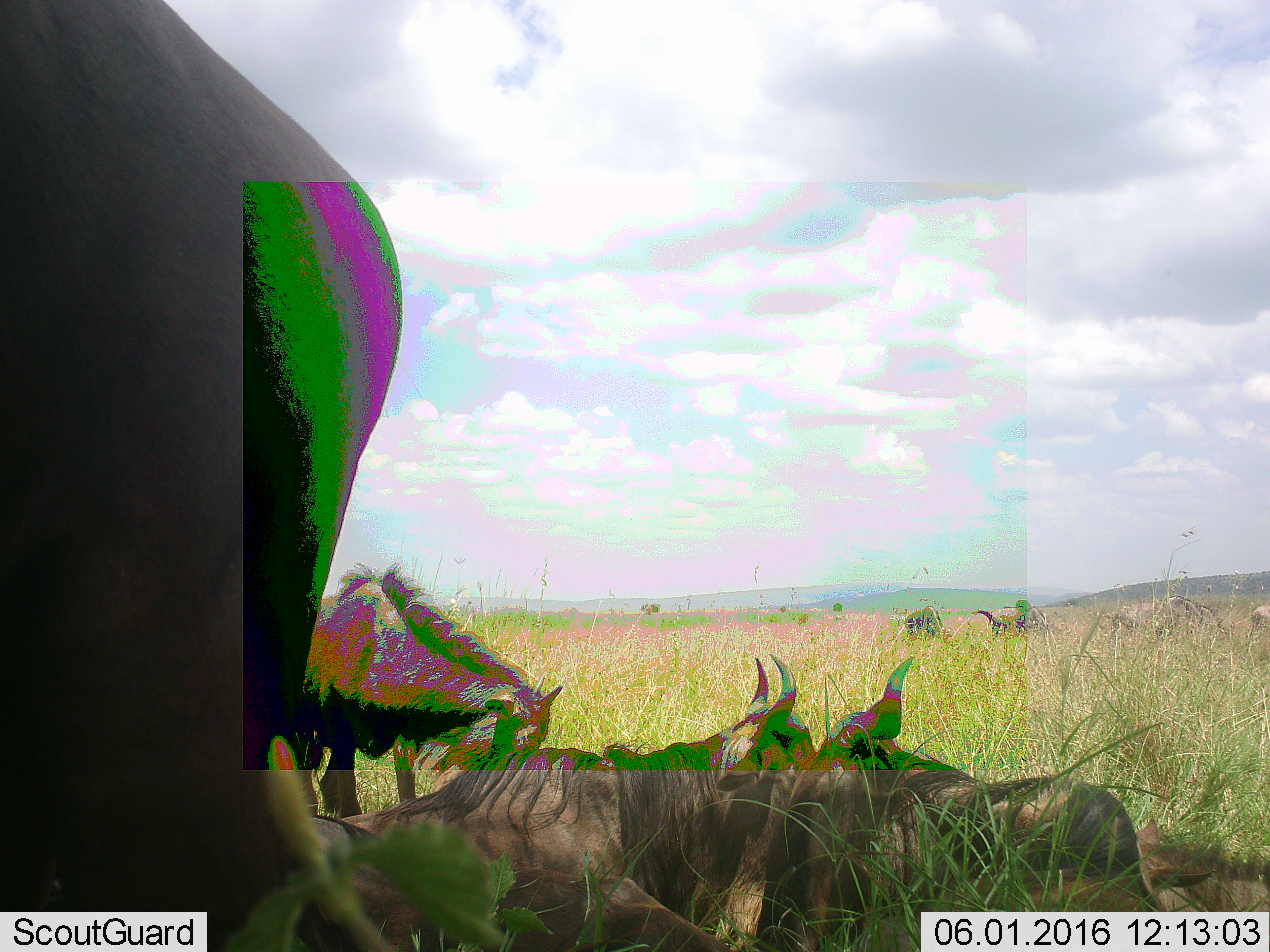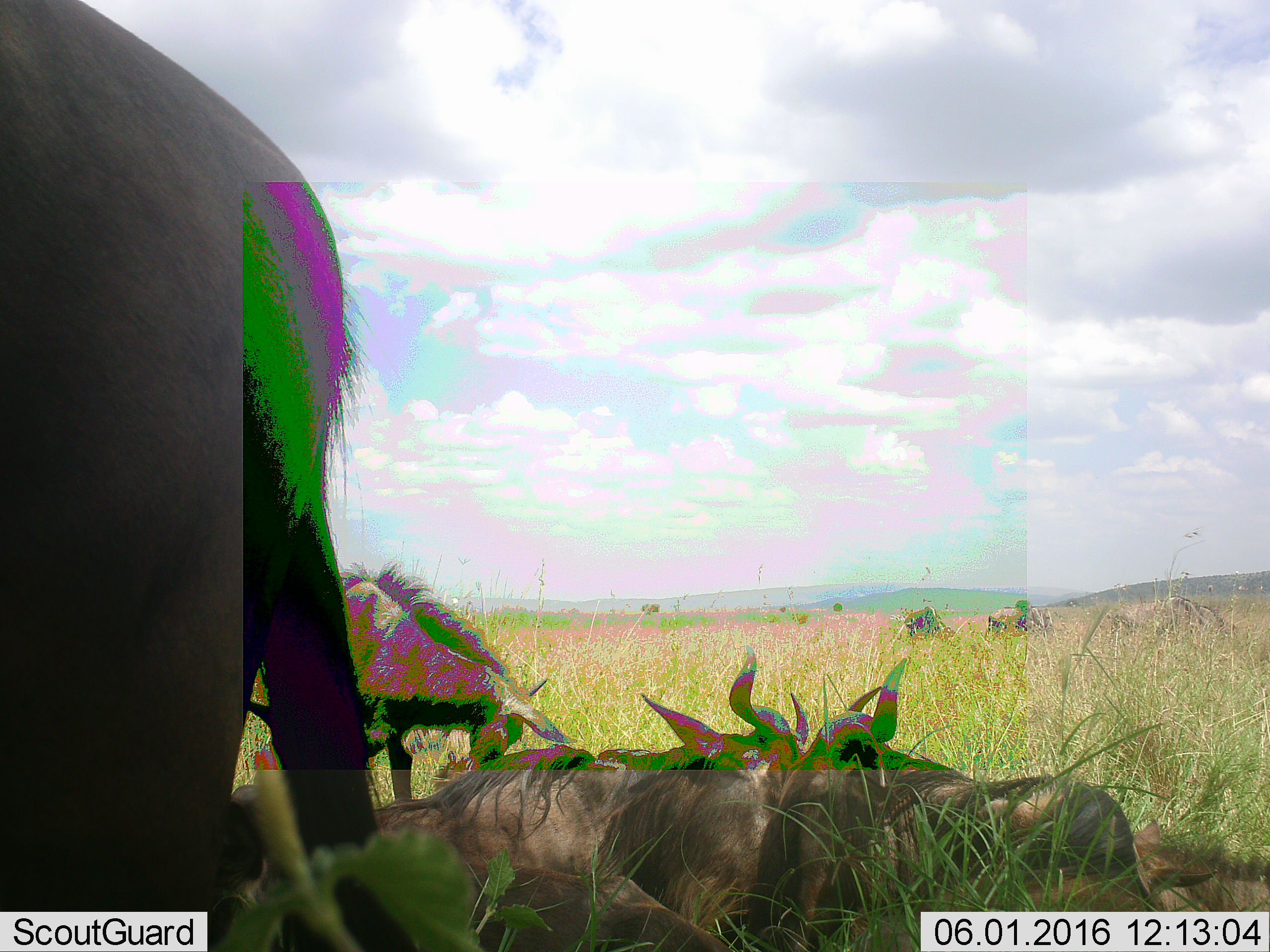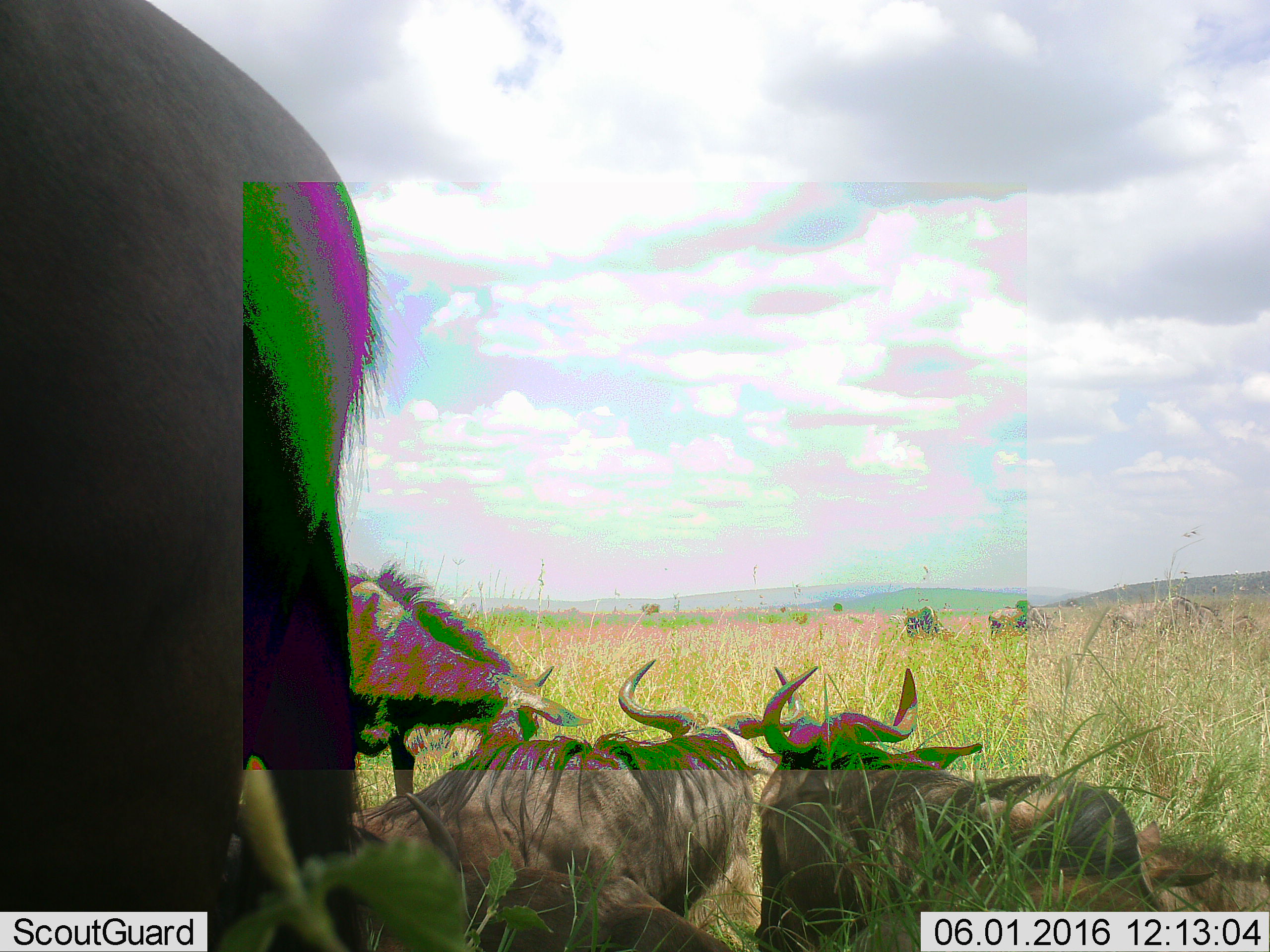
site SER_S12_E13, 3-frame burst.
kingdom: Animalia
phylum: Chordata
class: Mammalia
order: Artiodactyla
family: Bovidae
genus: Connochaetes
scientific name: Connochaetes taurinus taurinus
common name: blue wildebeest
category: wildebeestblue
Wildebeestblue (blue wildebeest) (Connochaetes taurinus taurinus), count 6. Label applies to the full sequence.